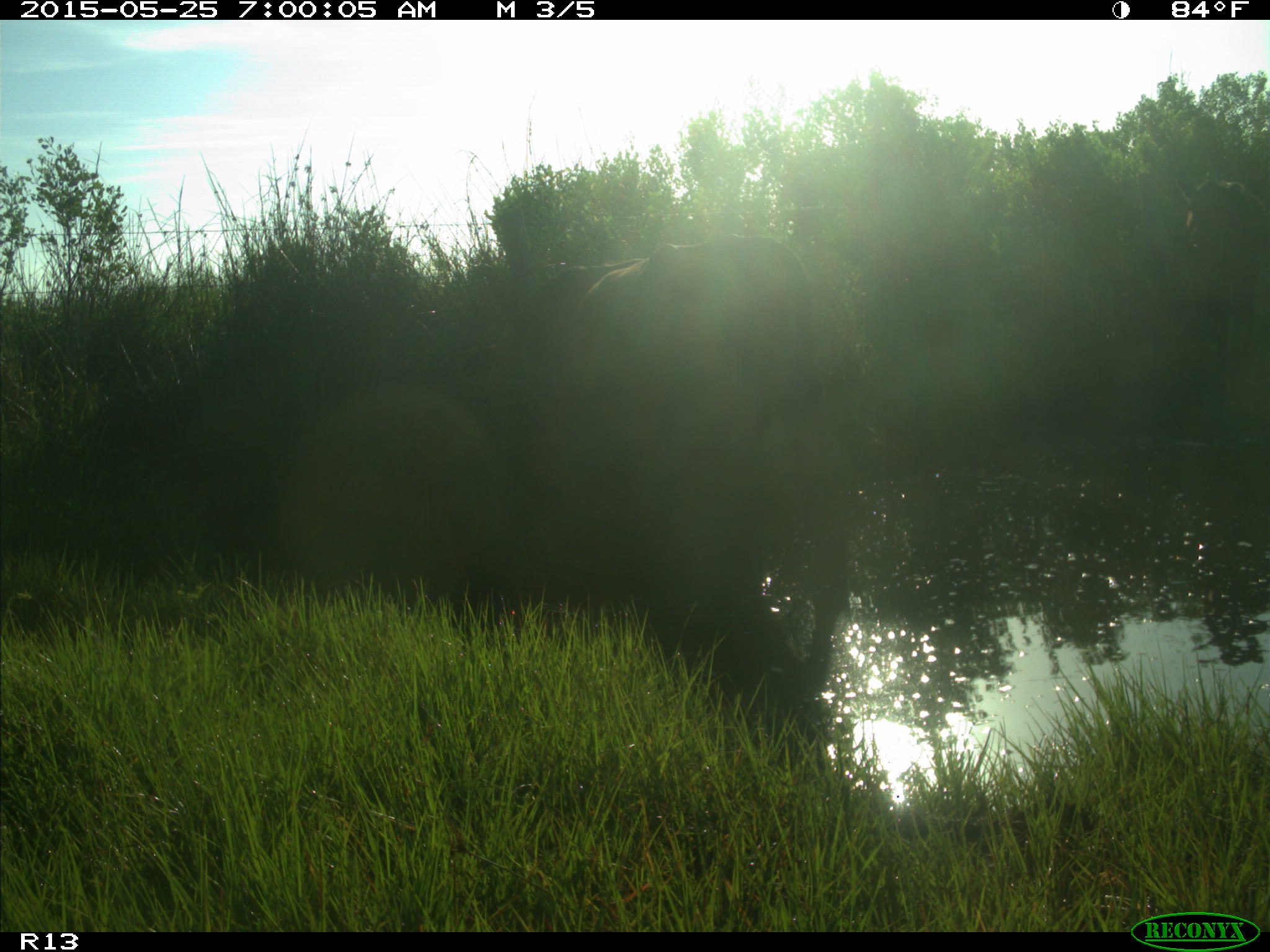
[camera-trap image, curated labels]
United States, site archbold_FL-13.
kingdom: Animalia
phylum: Chordata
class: Mammalia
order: Artiodactyla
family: Bovidae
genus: Bos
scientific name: Bos taurus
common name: domestic cow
Bos taurus (domestic cow).